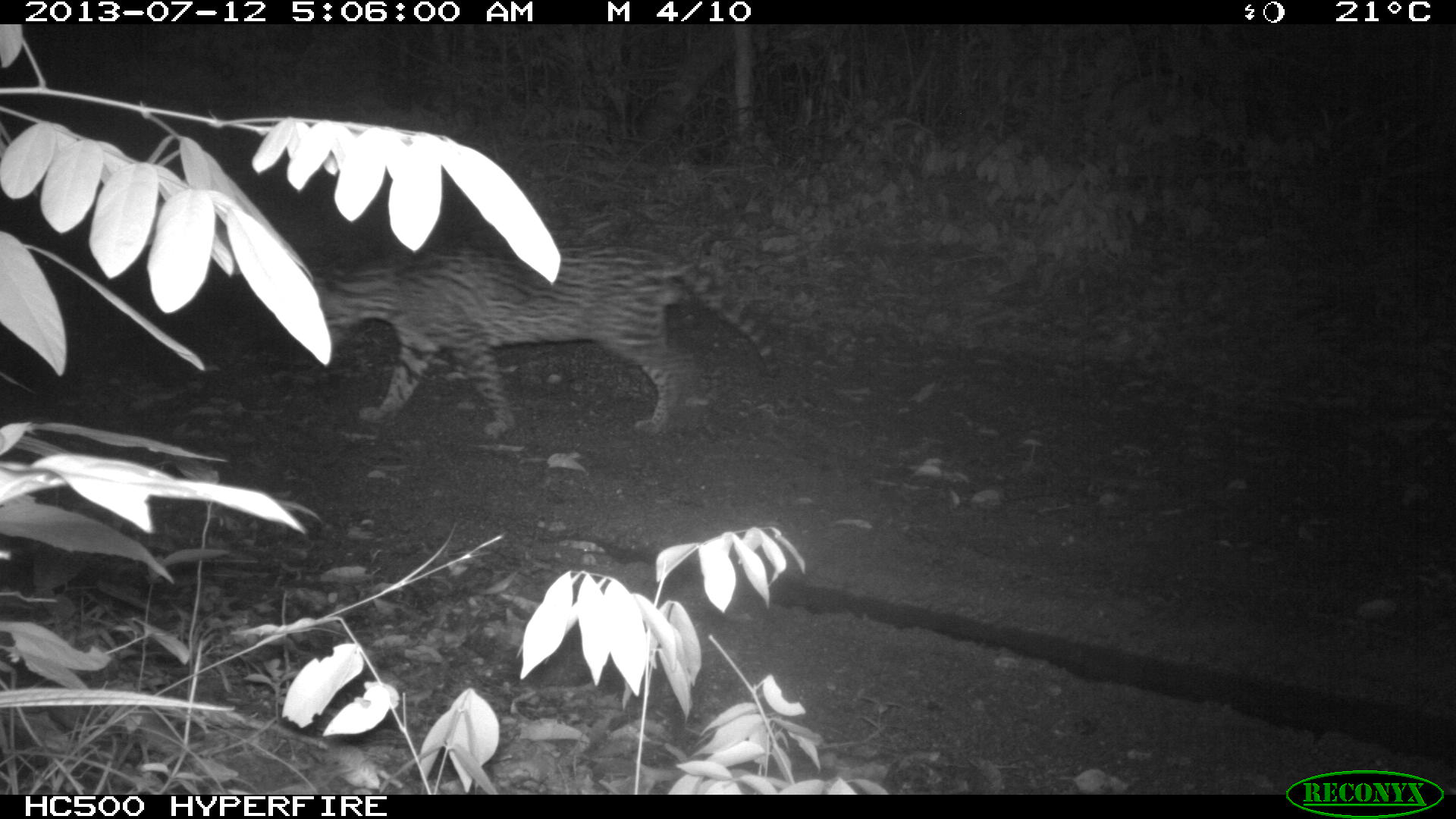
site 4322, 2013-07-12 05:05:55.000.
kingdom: Animalia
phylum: Chordata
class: Mammalia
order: Carnivora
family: Felidae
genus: Leopardus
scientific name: Leopardus pardalis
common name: ocelot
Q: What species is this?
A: Leopardus pardalis (ocelot).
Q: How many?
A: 1.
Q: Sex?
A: Male.